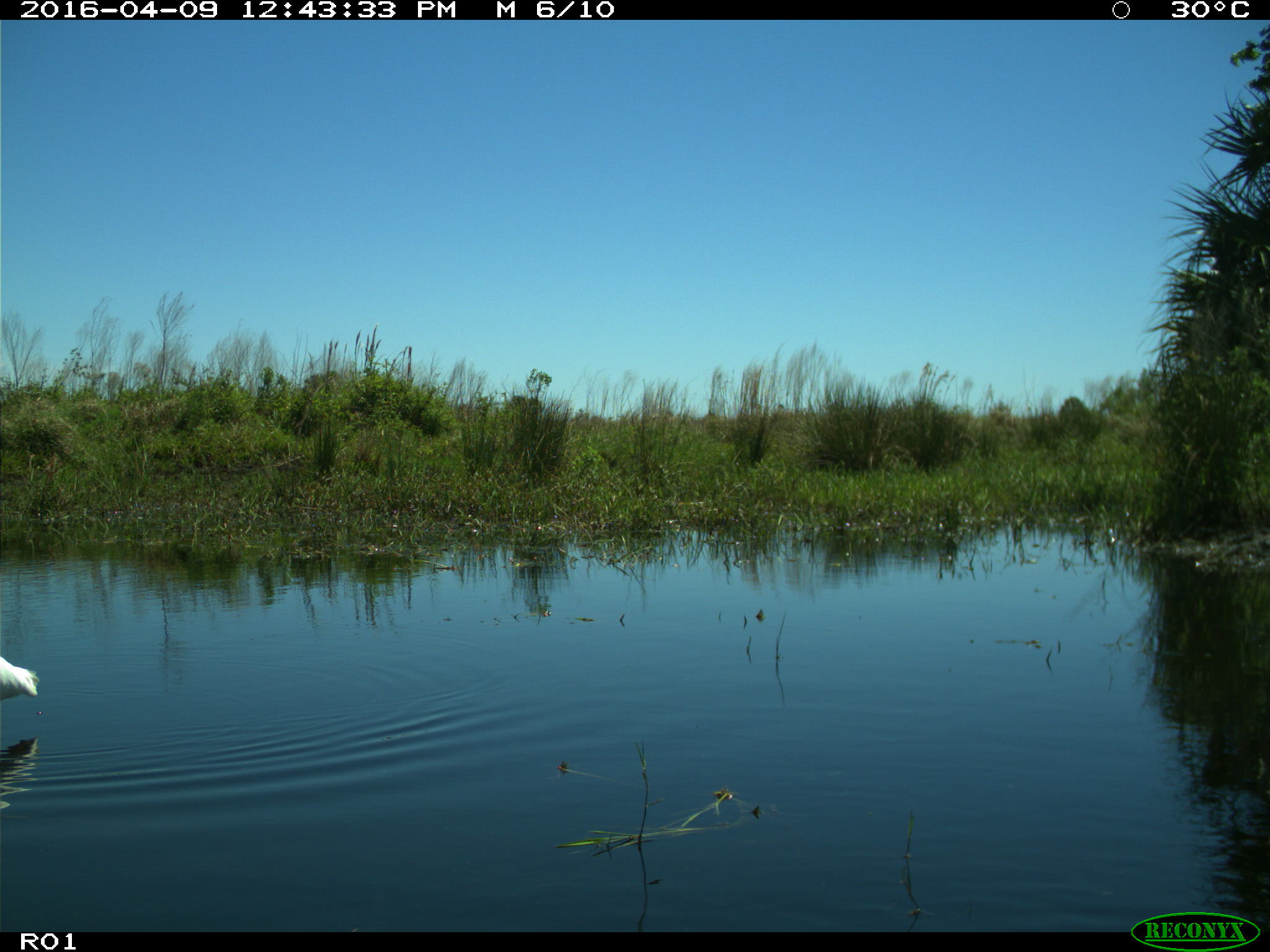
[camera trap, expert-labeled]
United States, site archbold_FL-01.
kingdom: Animalia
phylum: Chordata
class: Aves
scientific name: Aves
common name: birds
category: unidentified bird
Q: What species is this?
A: Unidentified bird (birds) (Aves).